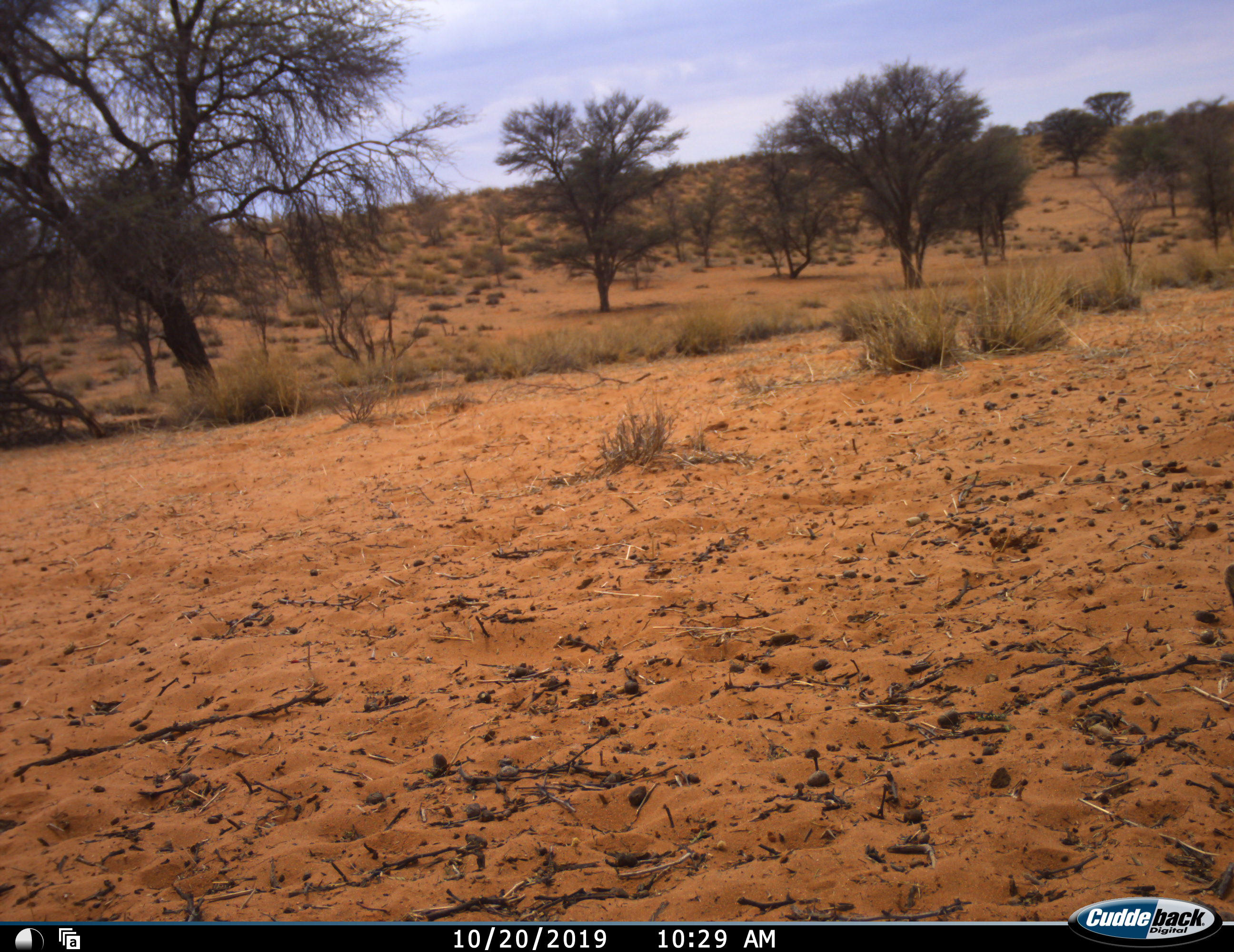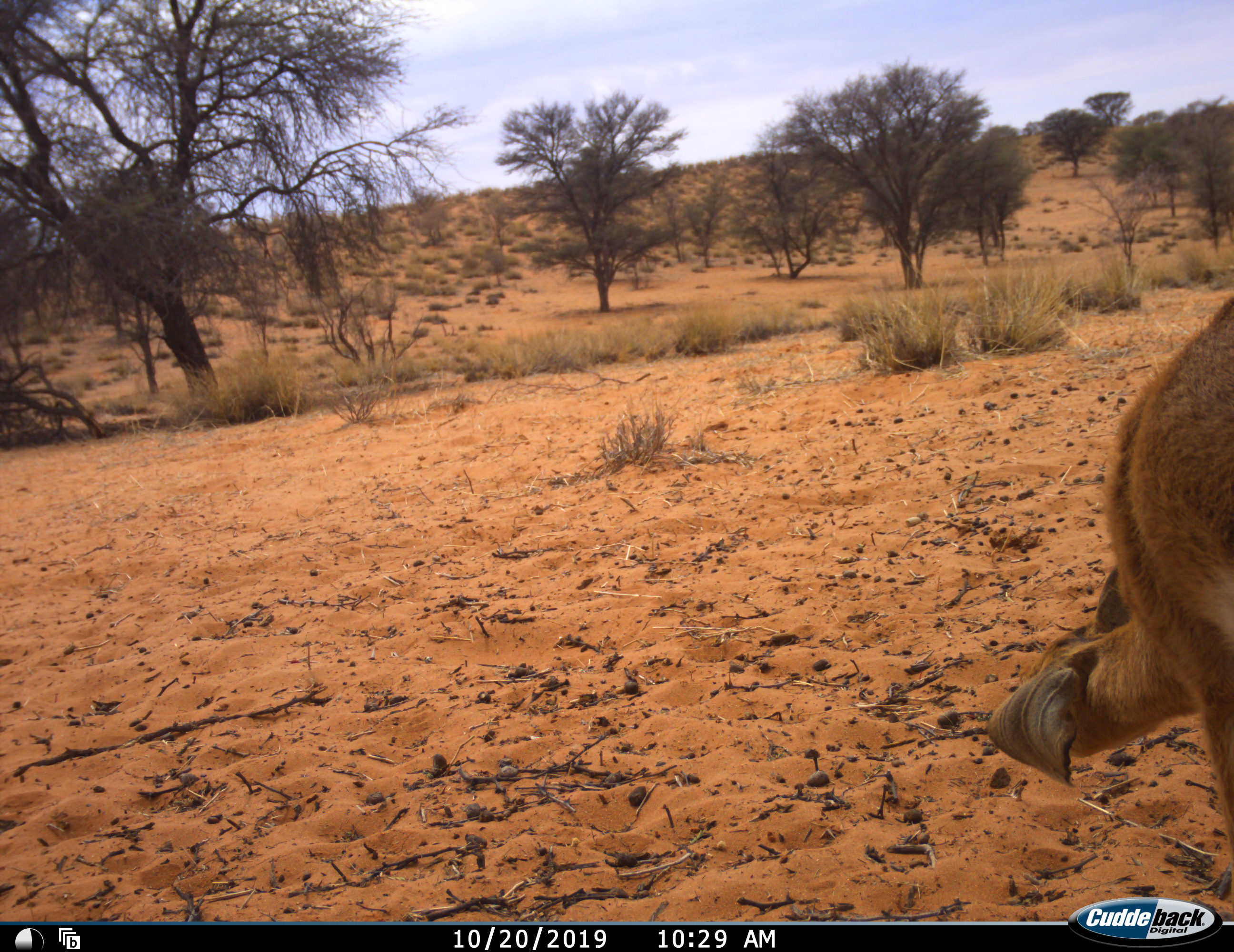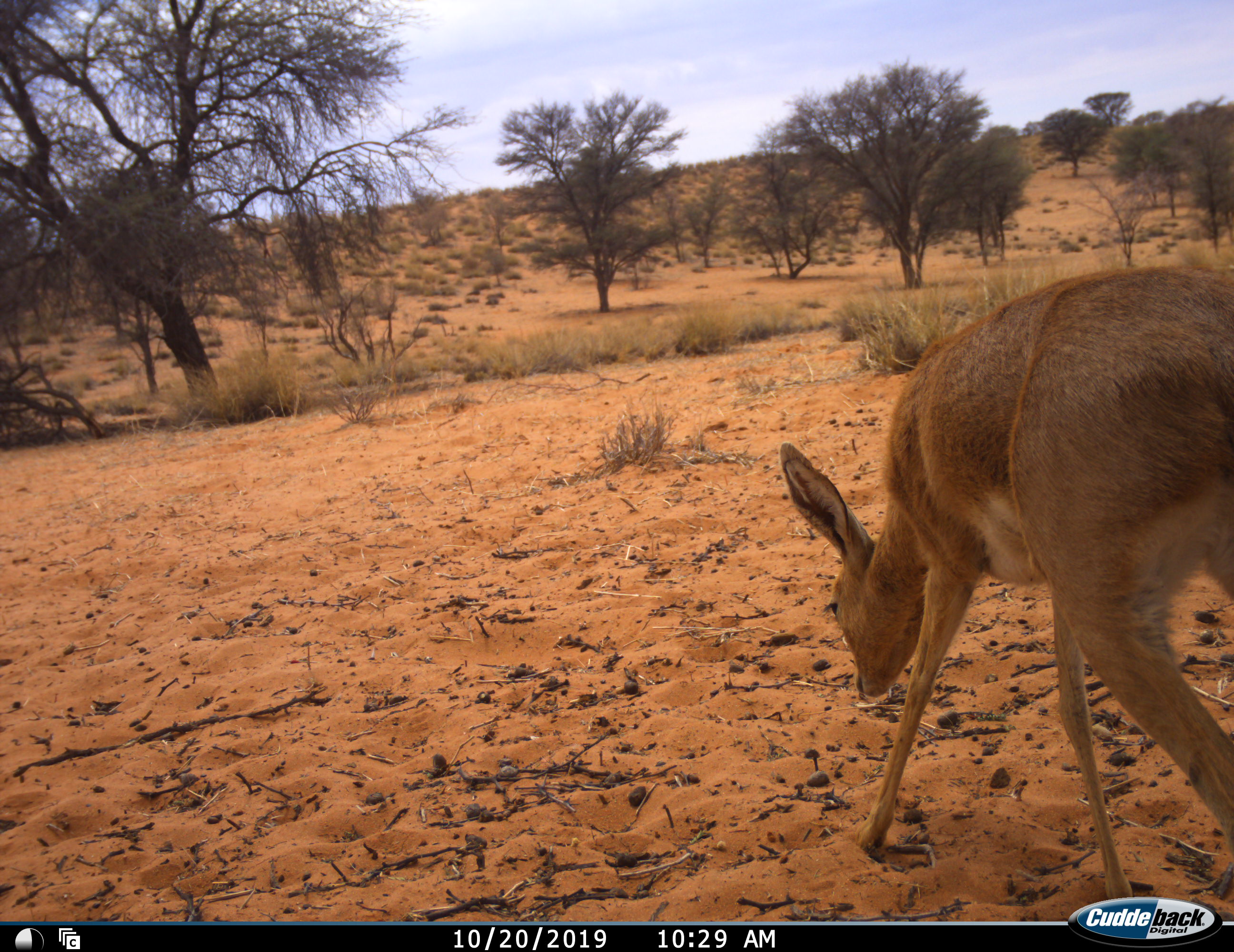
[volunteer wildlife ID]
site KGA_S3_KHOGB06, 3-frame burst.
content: unidentified animal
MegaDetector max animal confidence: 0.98